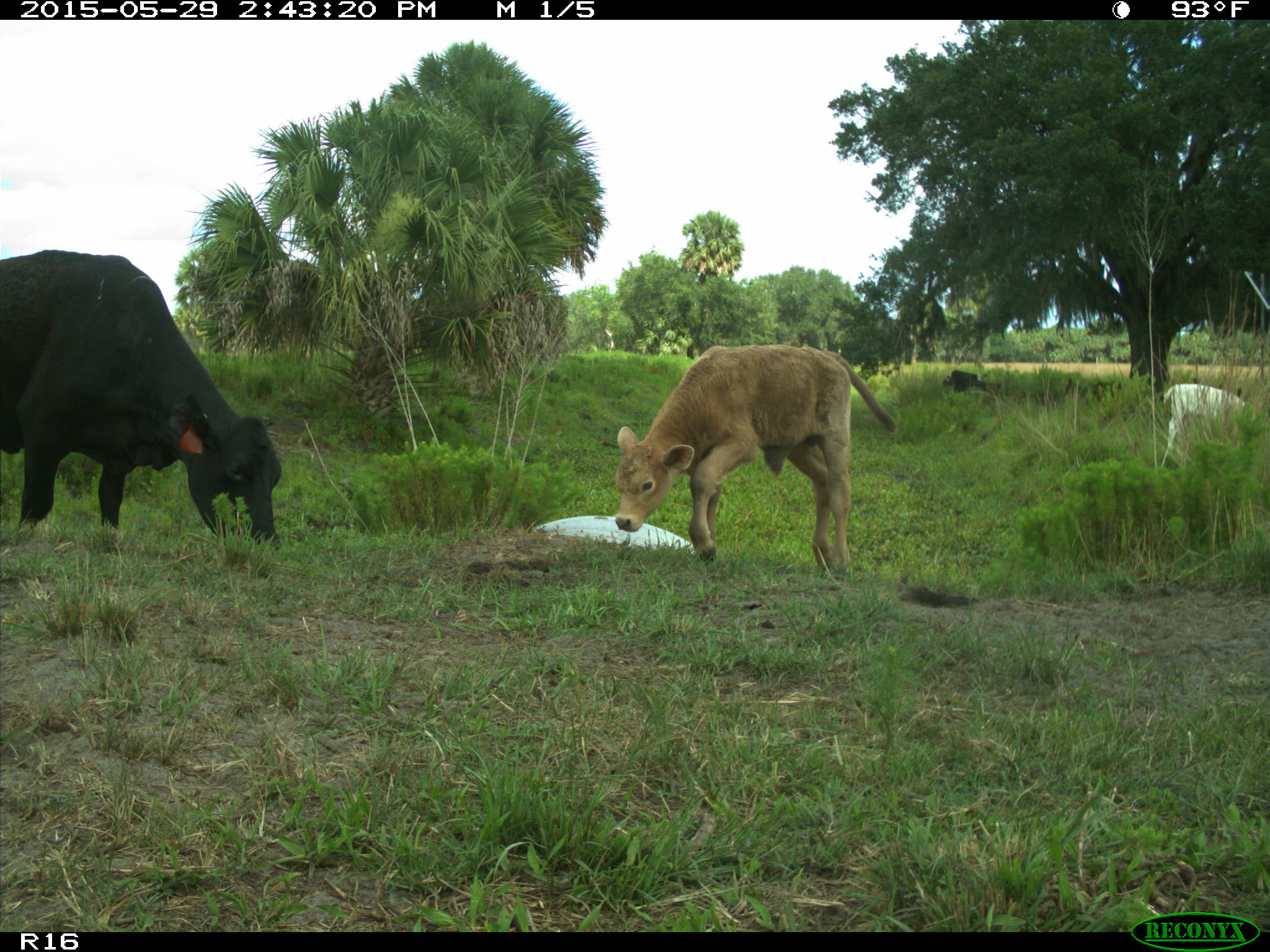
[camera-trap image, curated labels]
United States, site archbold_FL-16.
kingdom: Animalia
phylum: Chordata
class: Mammalia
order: Artiodactyla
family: Bovidae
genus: Bos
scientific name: Bos taurus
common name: domestic cow